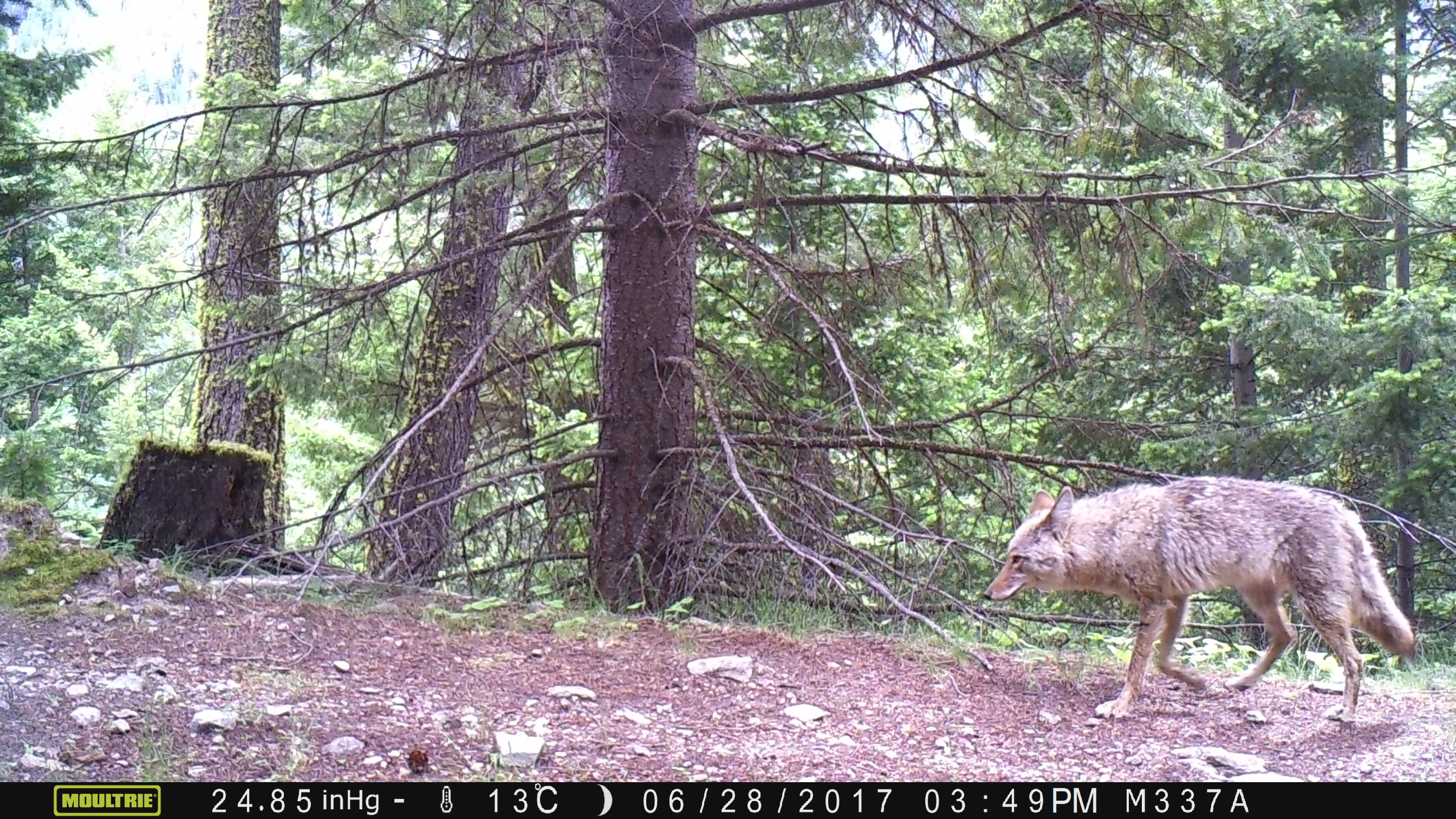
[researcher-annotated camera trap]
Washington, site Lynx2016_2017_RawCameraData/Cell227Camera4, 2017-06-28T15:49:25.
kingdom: Animalia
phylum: Chordata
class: Mammalia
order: Carnivora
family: Canidae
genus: Canis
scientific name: Canis latrans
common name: coyote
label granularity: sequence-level